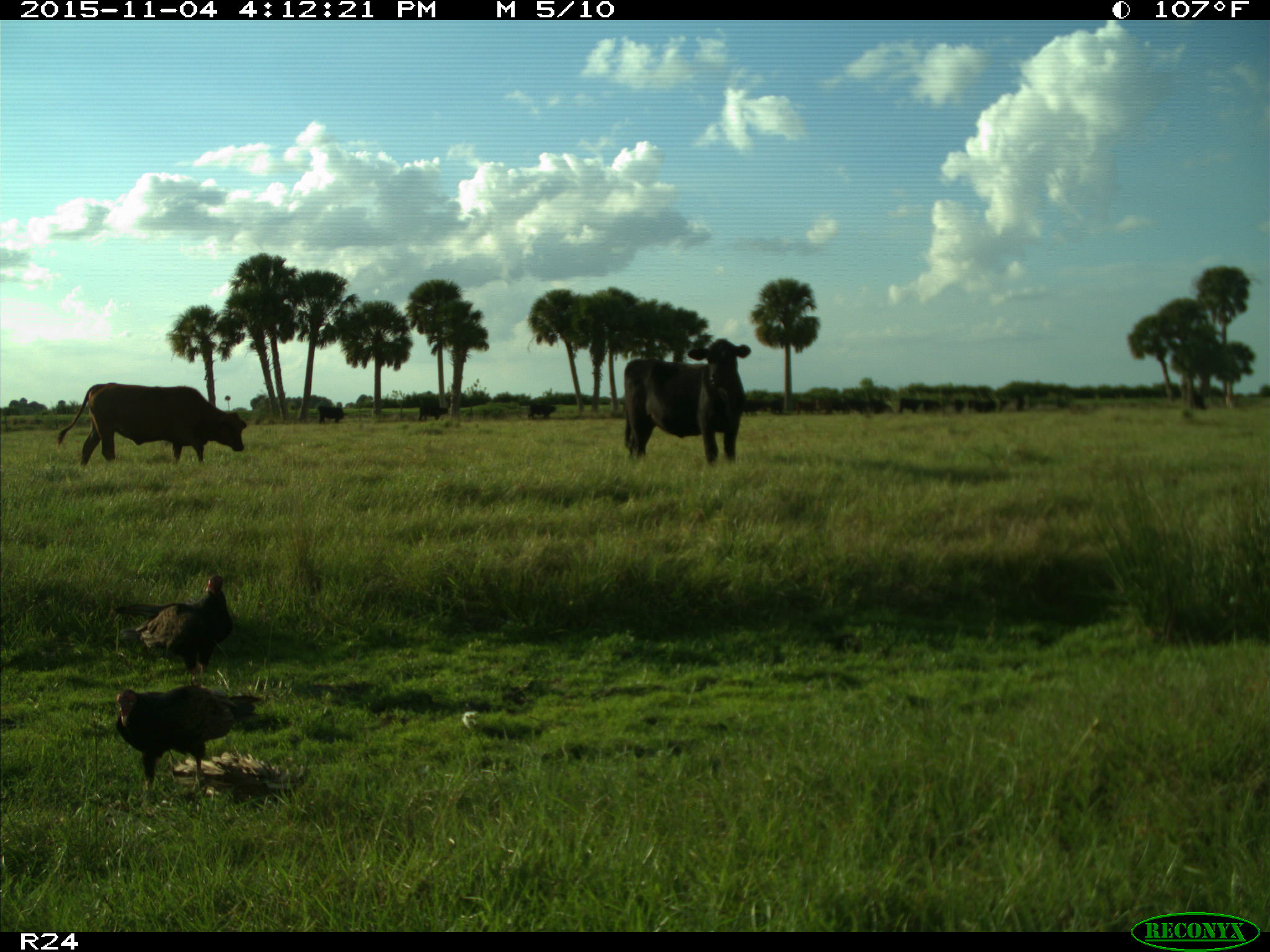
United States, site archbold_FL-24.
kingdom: Animalia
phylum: Chordata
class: Mammalia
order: Artiodactyla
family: Bovidae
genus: Bos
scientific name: Bos taurus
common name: domestic cow